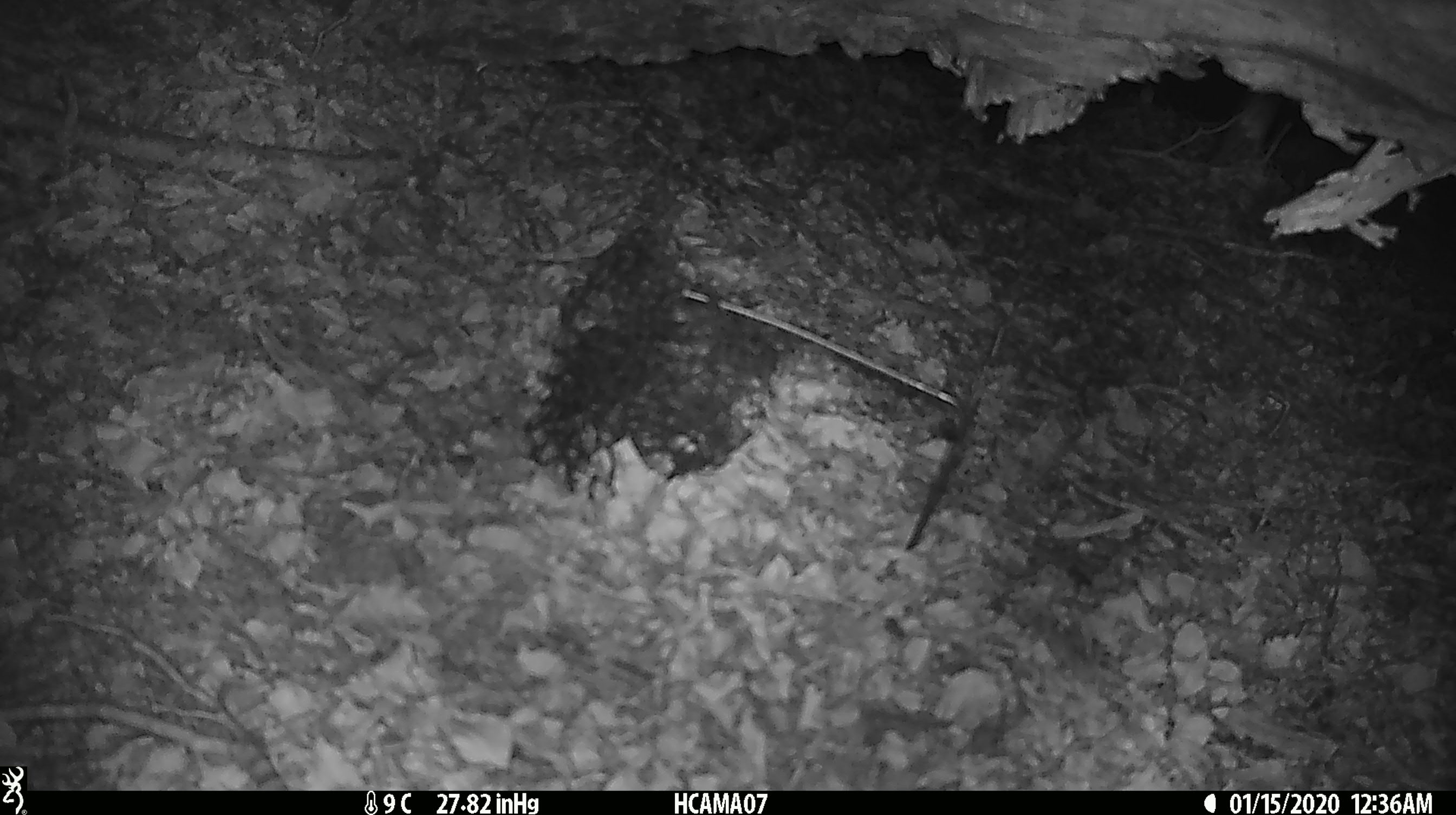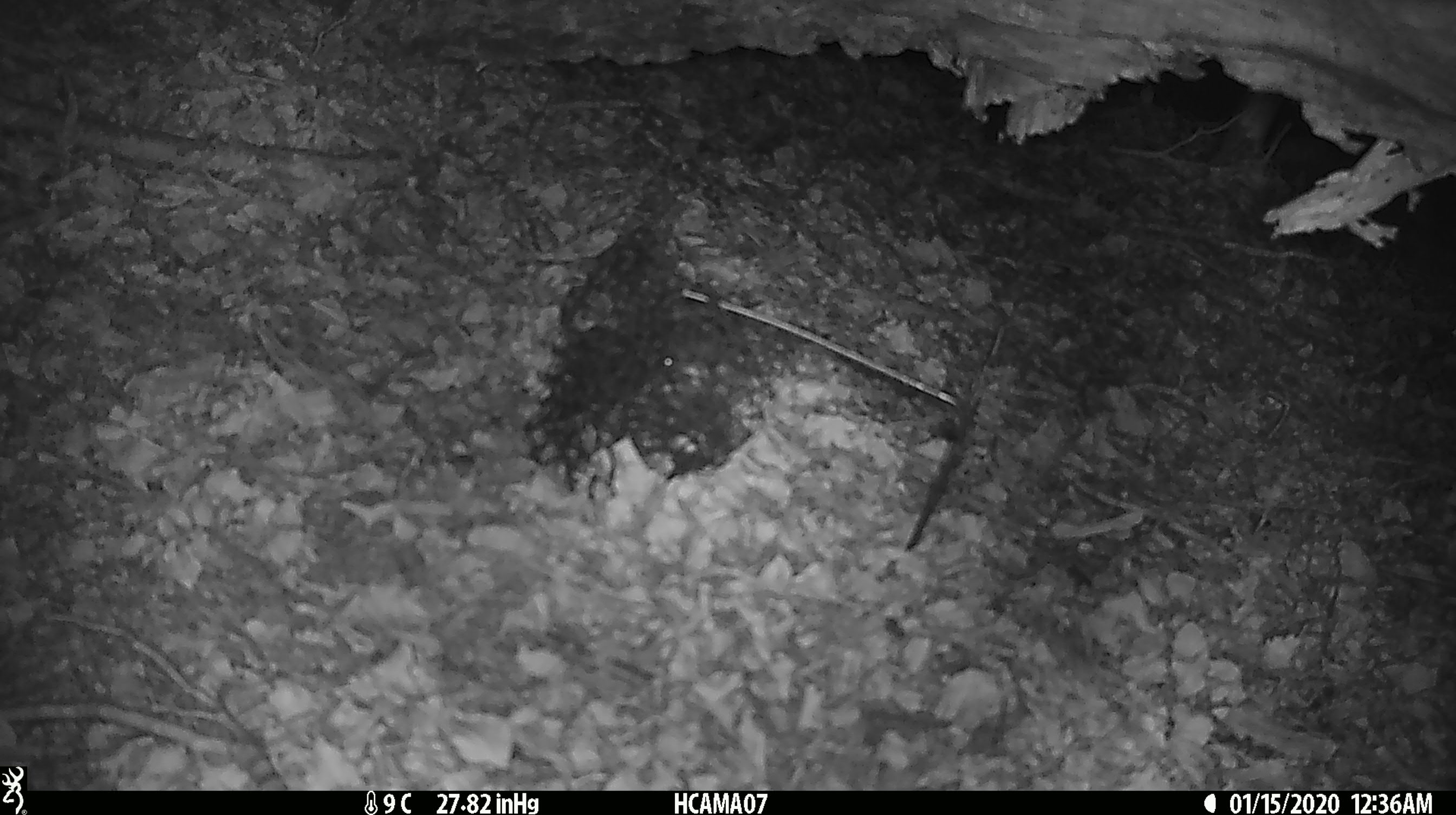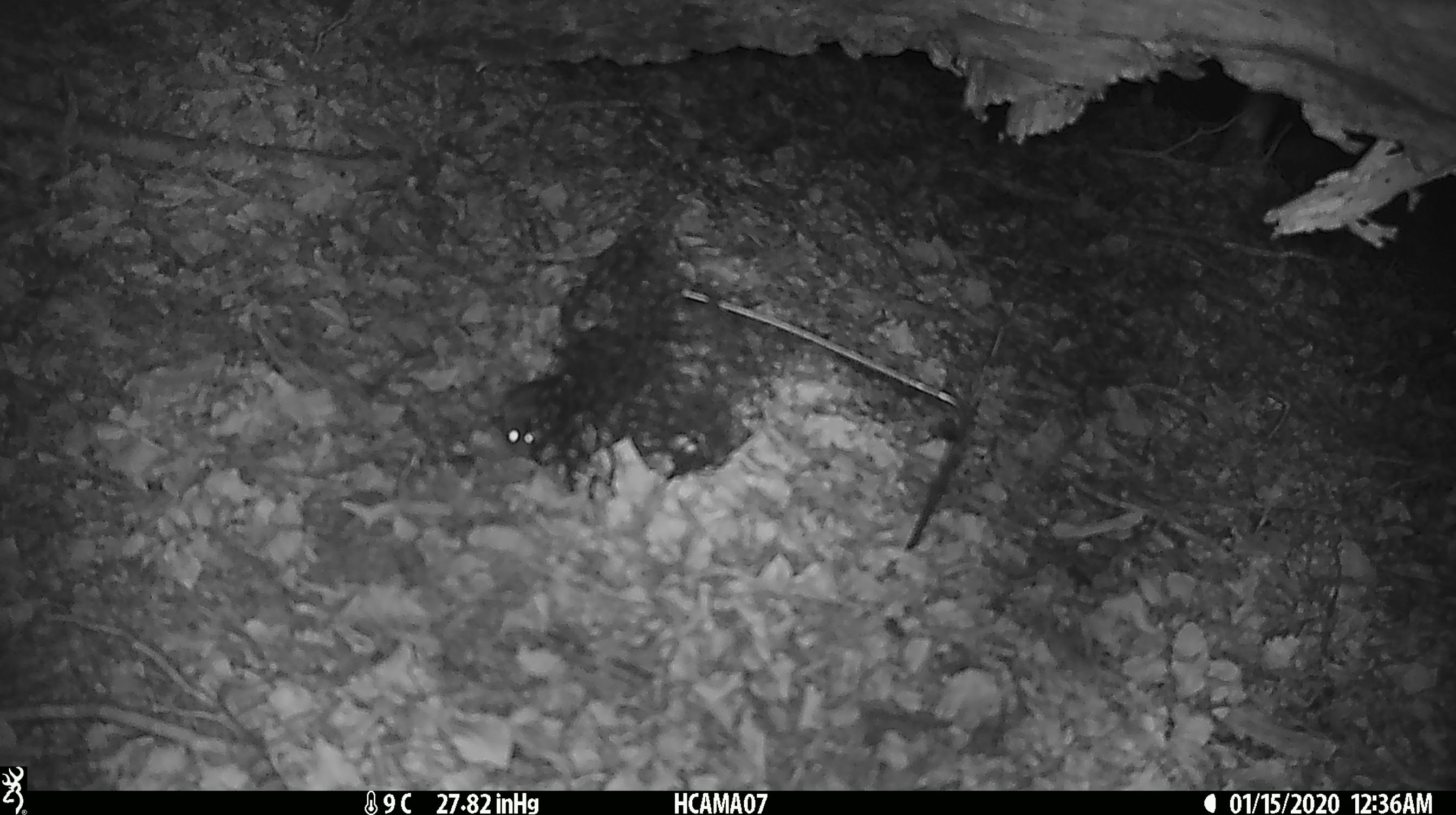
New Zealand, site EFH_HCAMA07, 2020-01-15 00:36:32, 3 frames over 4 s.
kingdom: Animalia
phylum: Chordata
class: Mammalia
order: Rodentia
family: Muridae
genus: Mus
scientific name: Mus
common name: mouse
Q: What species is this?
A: Mouse (Mus).